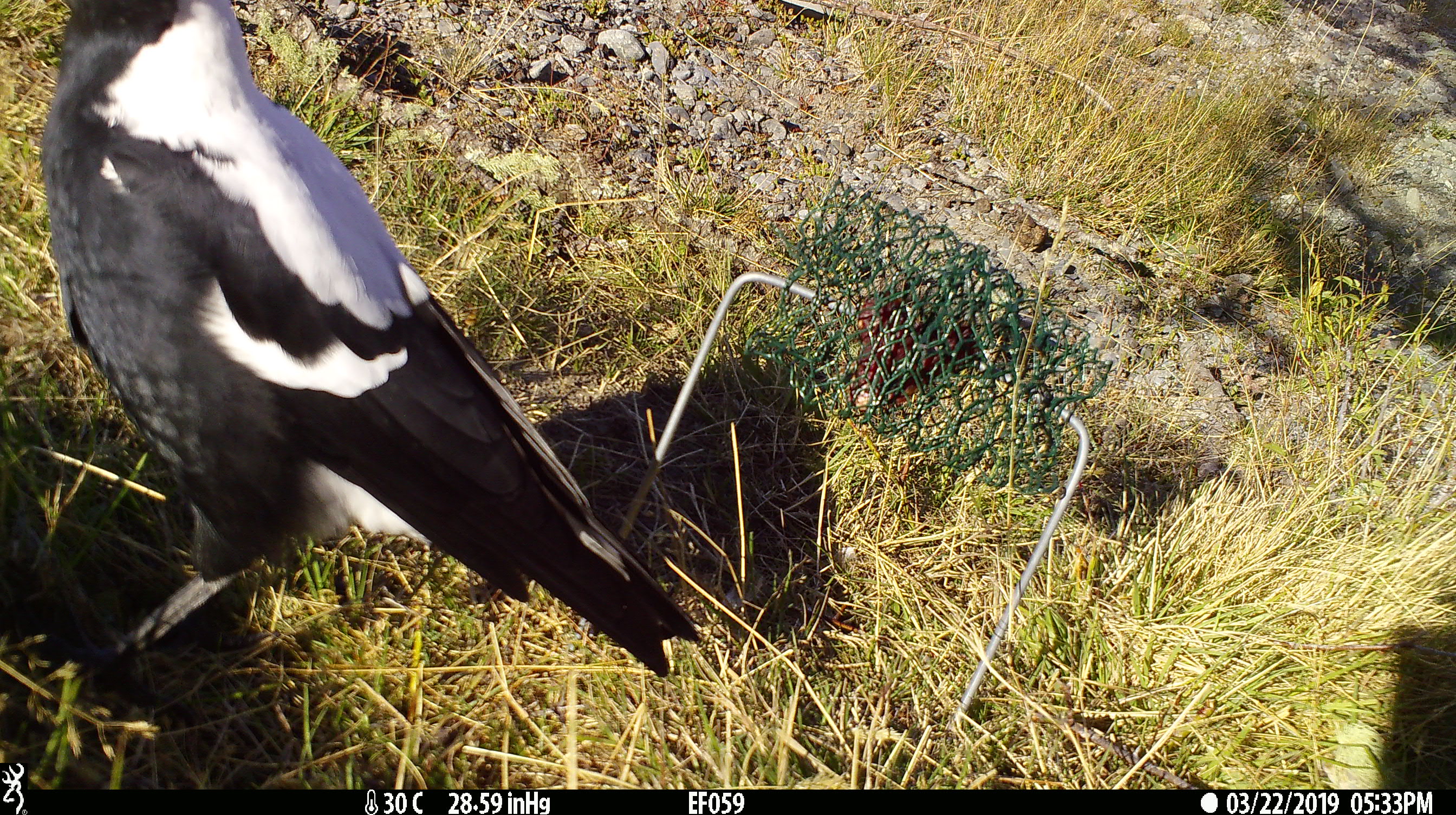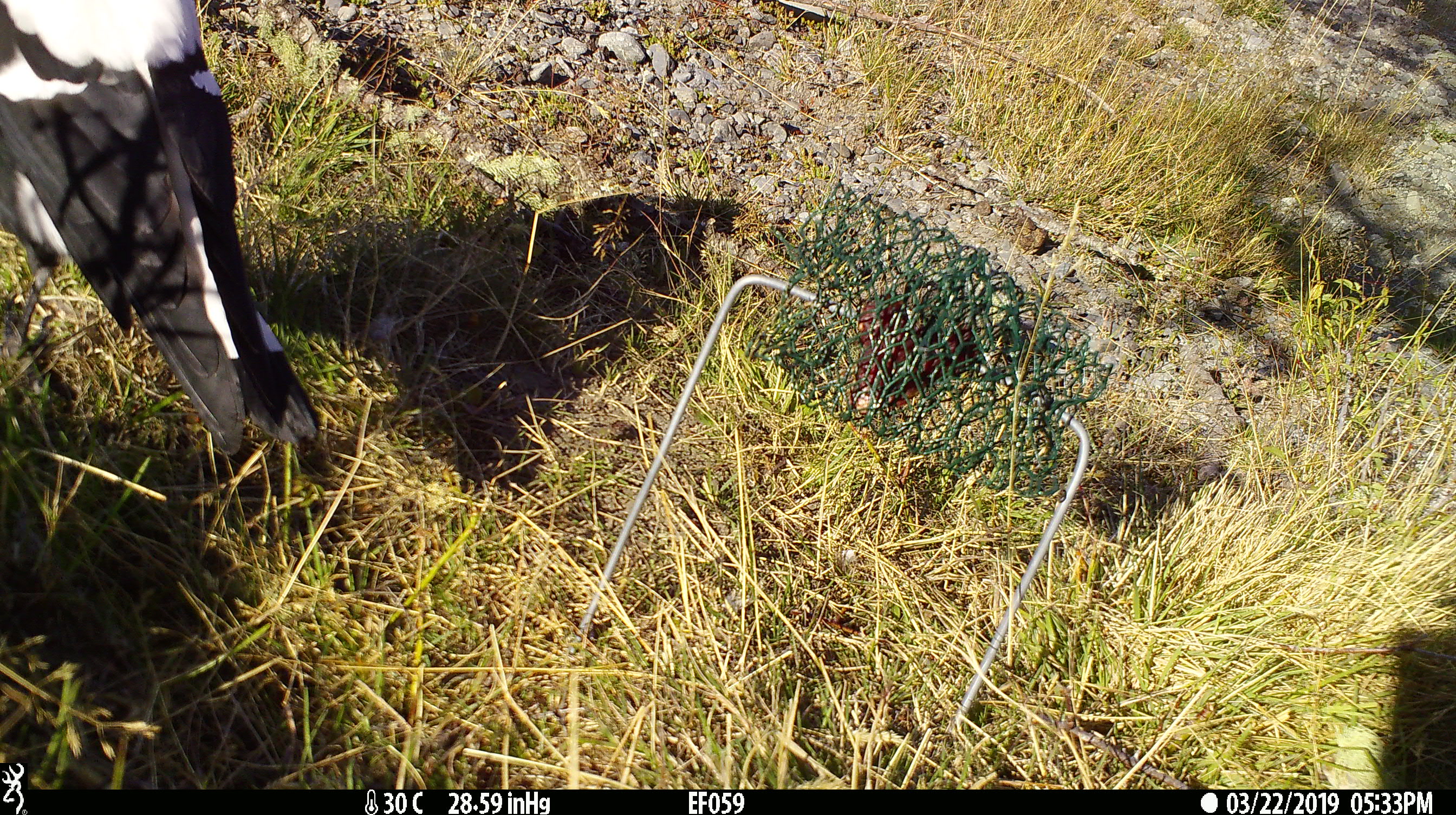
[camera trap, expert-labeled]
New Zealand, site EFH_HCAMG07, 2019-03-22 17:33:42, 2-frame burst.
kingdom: Animalia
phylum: Chordata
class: Aves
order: Passeriformes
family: Artamidae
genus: Gymnorhina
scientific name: Gymnorhina tibicen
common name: australian magpie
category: magpie